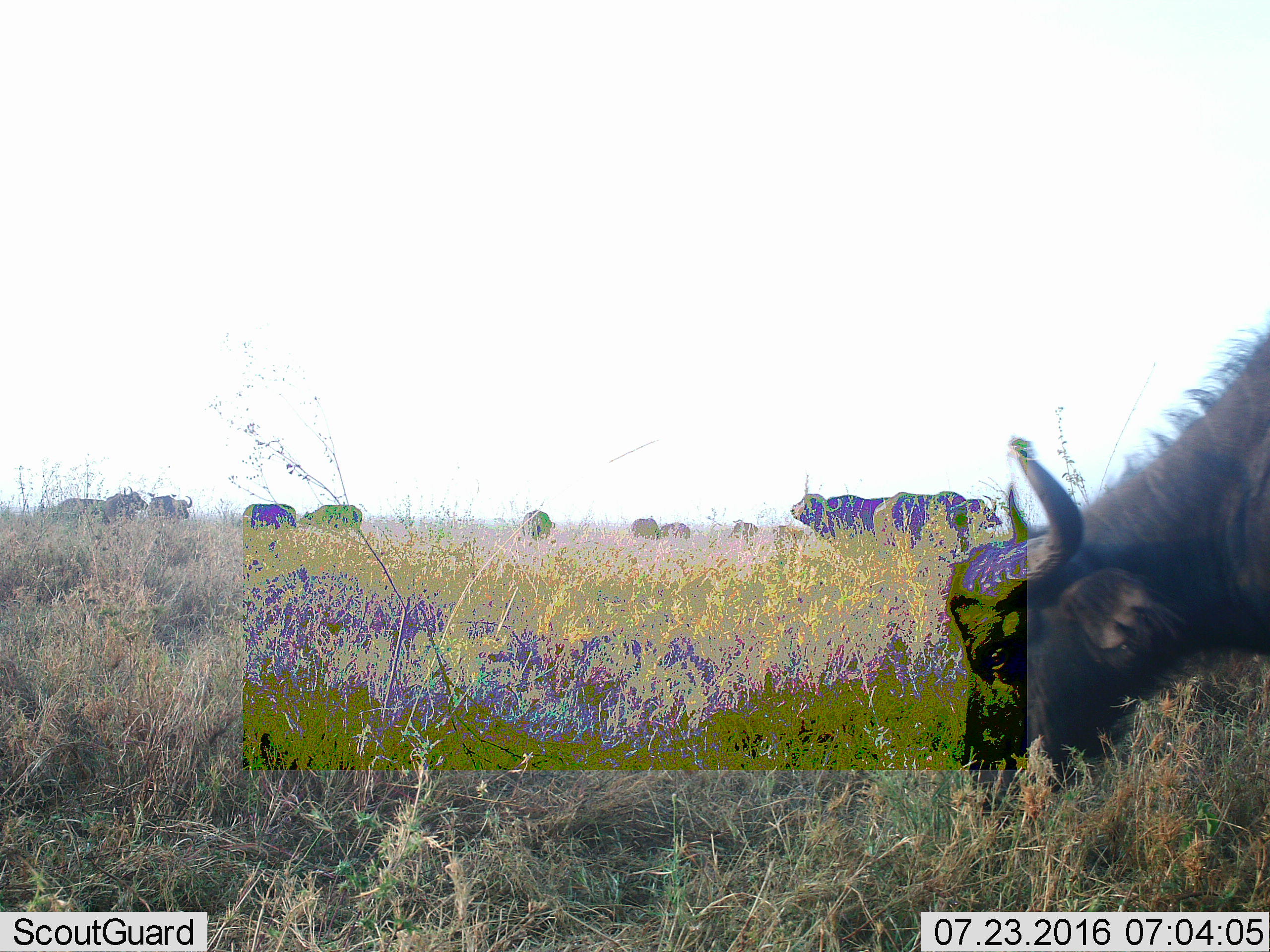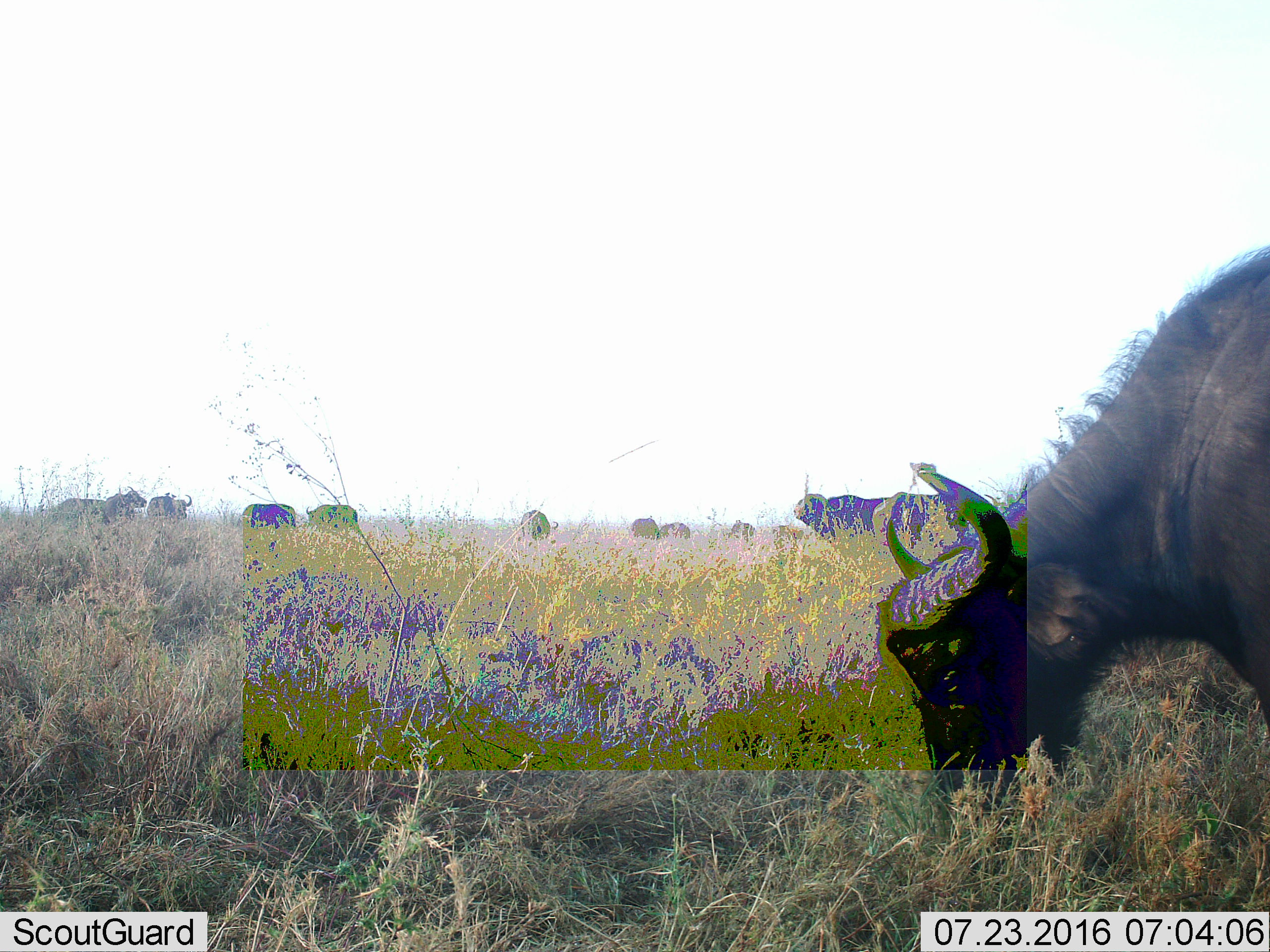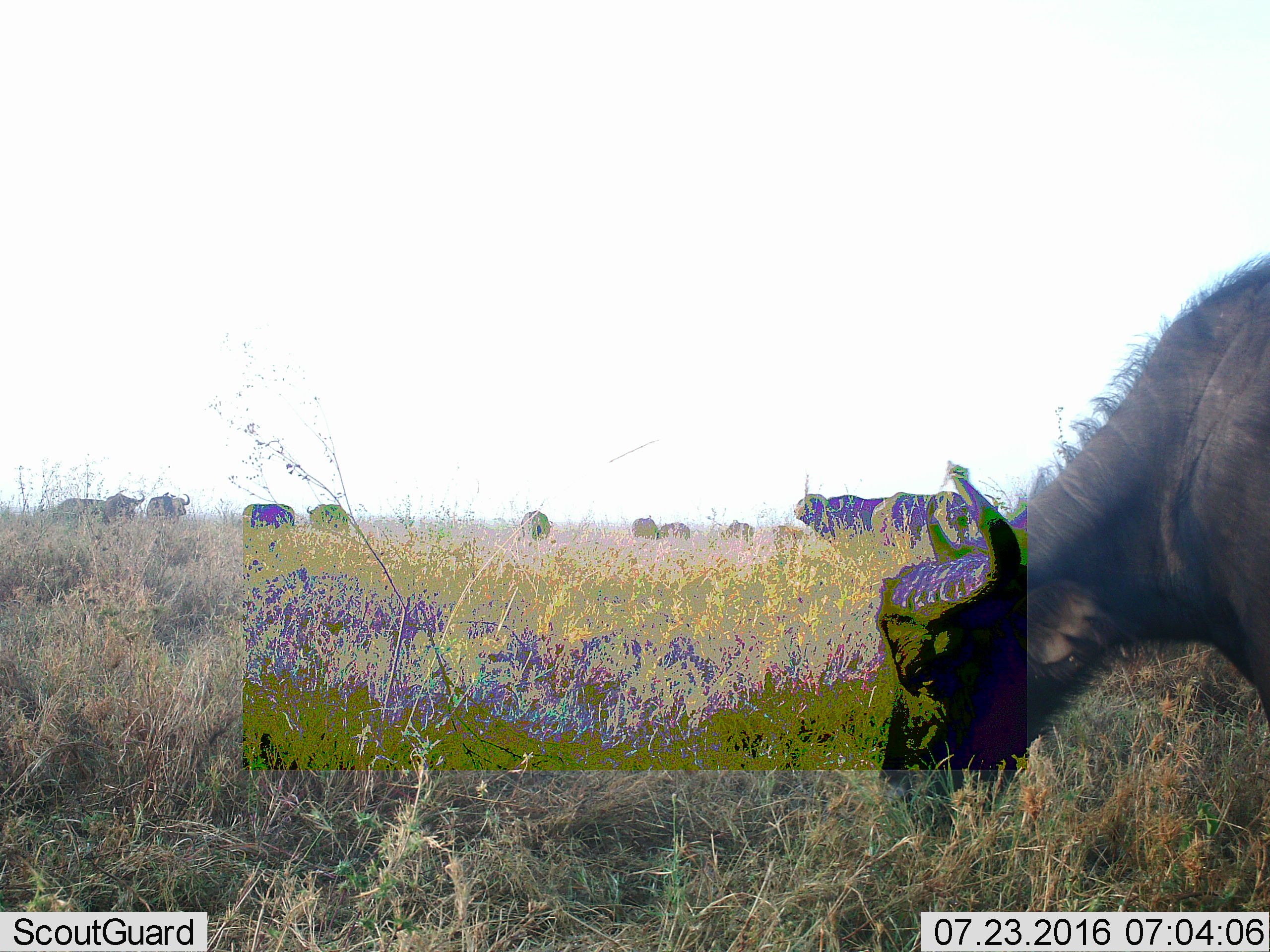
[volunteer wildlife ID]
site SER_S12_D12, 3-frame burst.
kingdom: Animalia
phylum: Chordata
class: Mammalia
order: Artiodactyla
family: Bovidae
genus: Syncerus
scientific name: Syncerus caffer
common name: african buffalo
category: buffalo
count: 11-50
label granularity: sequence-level